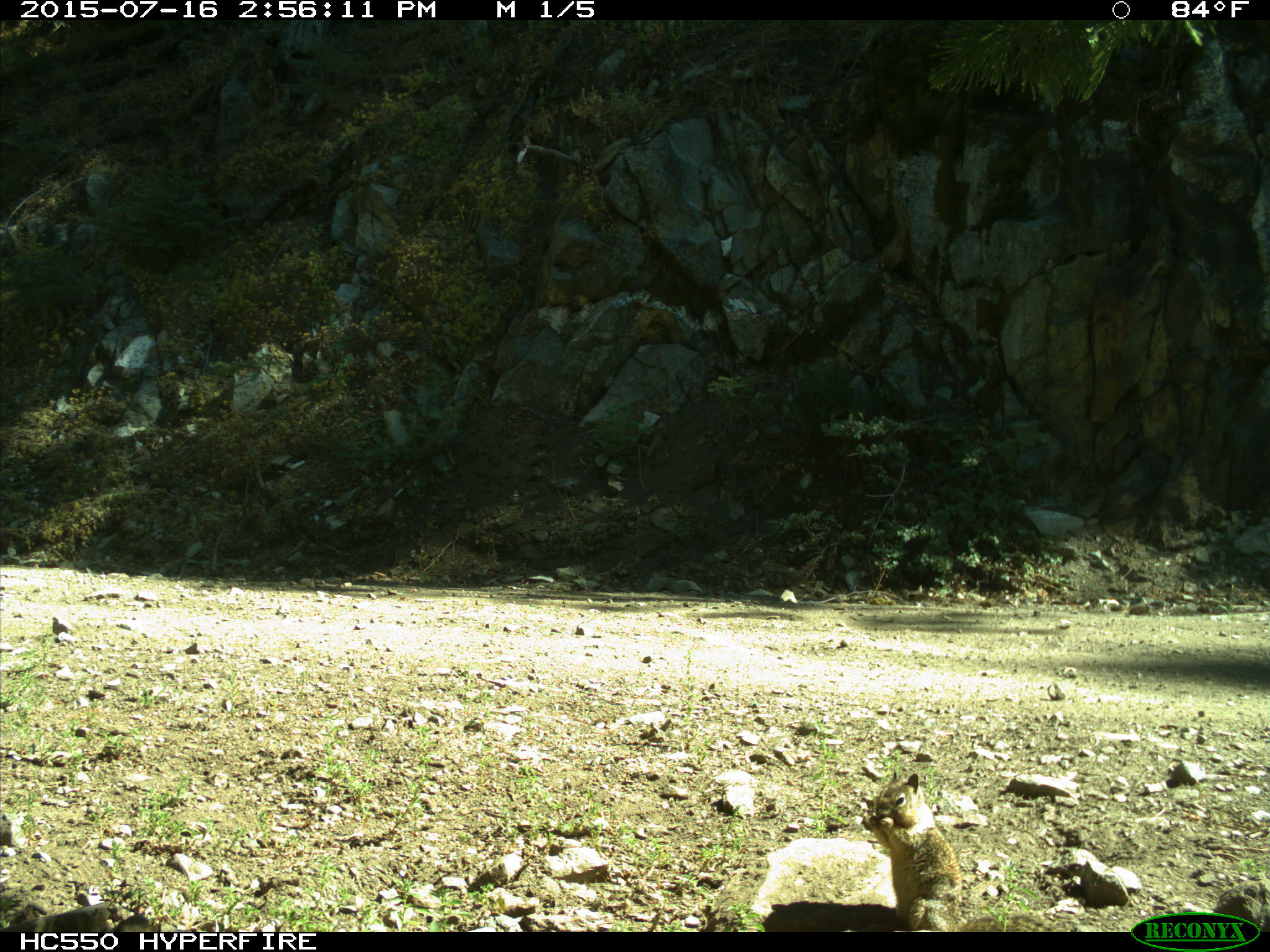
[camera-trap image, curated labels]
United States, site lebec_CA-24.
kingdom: Animalia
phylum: Chordata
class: Mammalia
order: Rodentia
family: Sciuridae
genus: Otospermophilus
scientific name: Otospermophilus beecheyi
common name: california ground squirrel